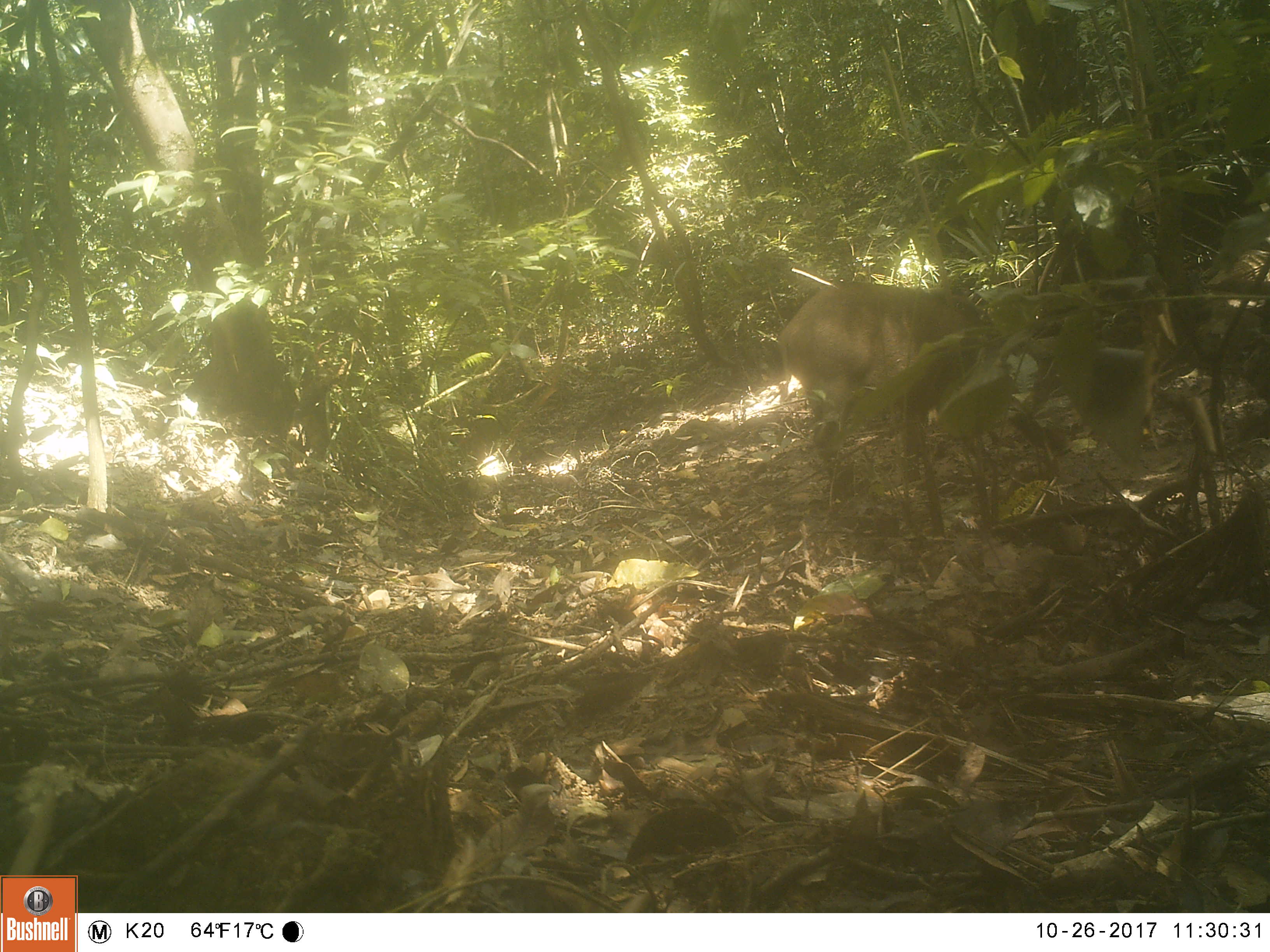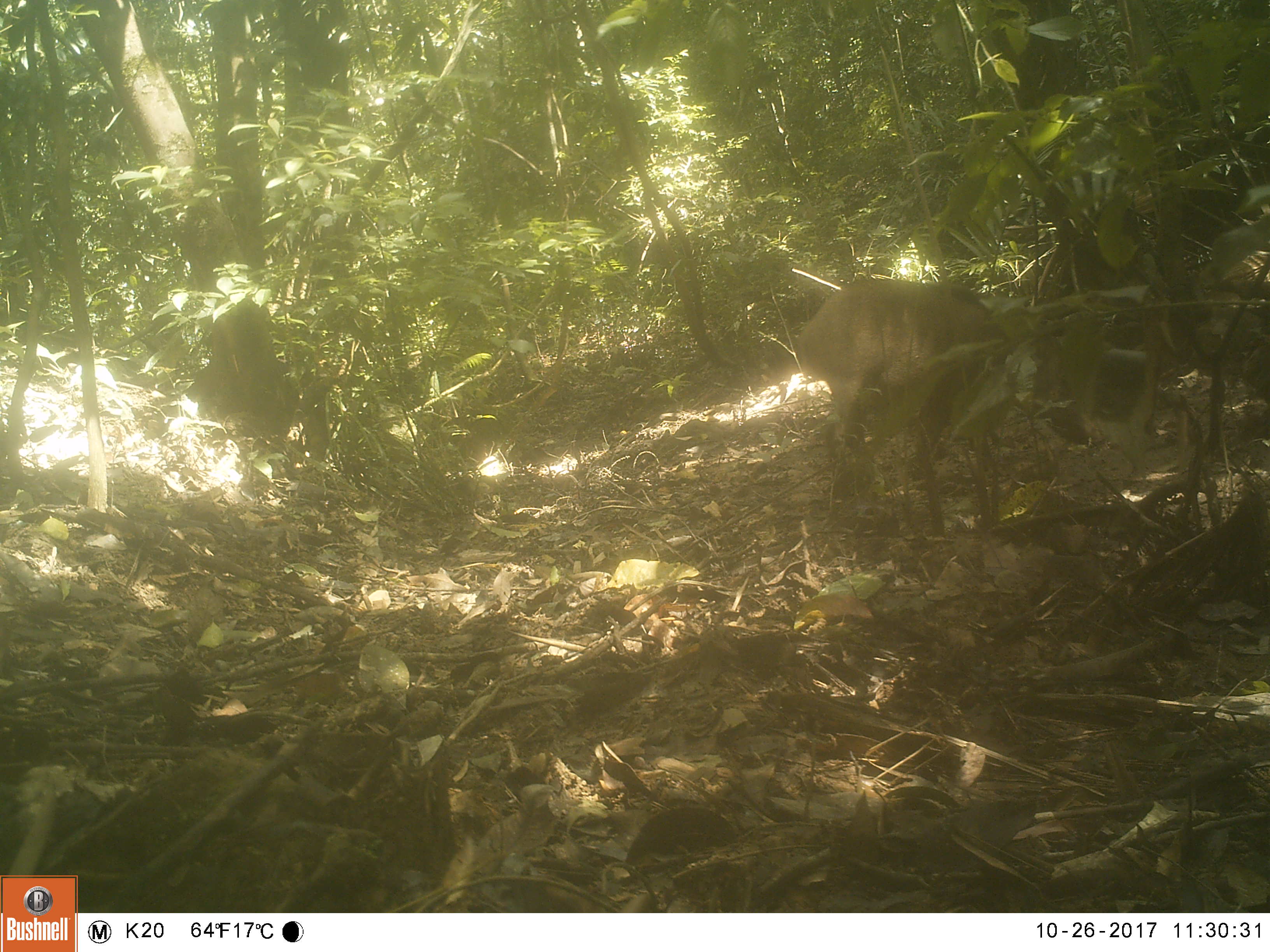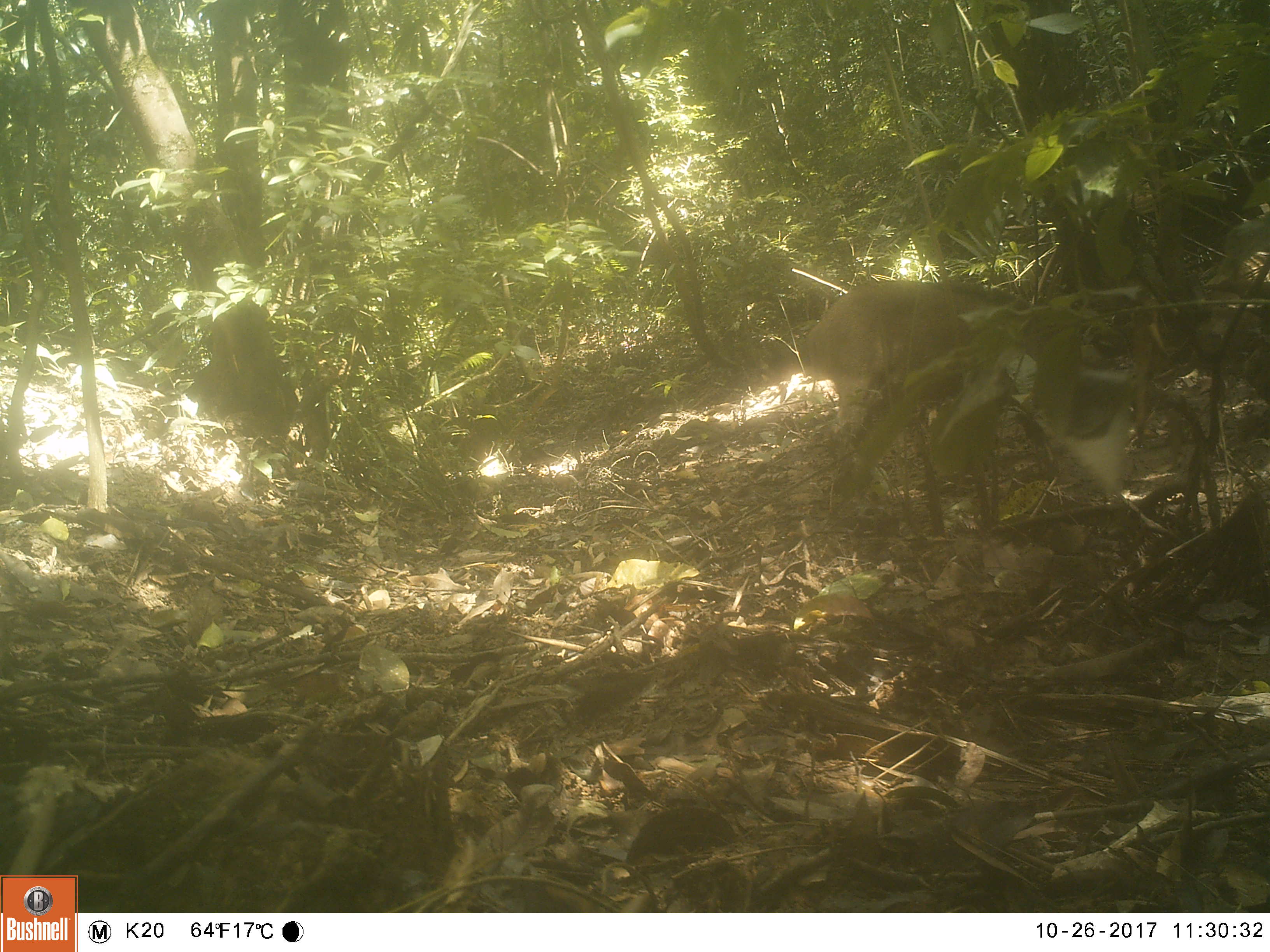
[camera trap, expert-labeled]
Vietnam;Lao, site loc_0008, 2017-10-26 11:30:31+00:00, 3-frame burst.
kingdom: Animalia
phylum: Chordata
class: Mammalia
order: Artiodactyla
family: Suidae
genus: Sus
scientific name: Sus scrofa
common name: eurasian wild pig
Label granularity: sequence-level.